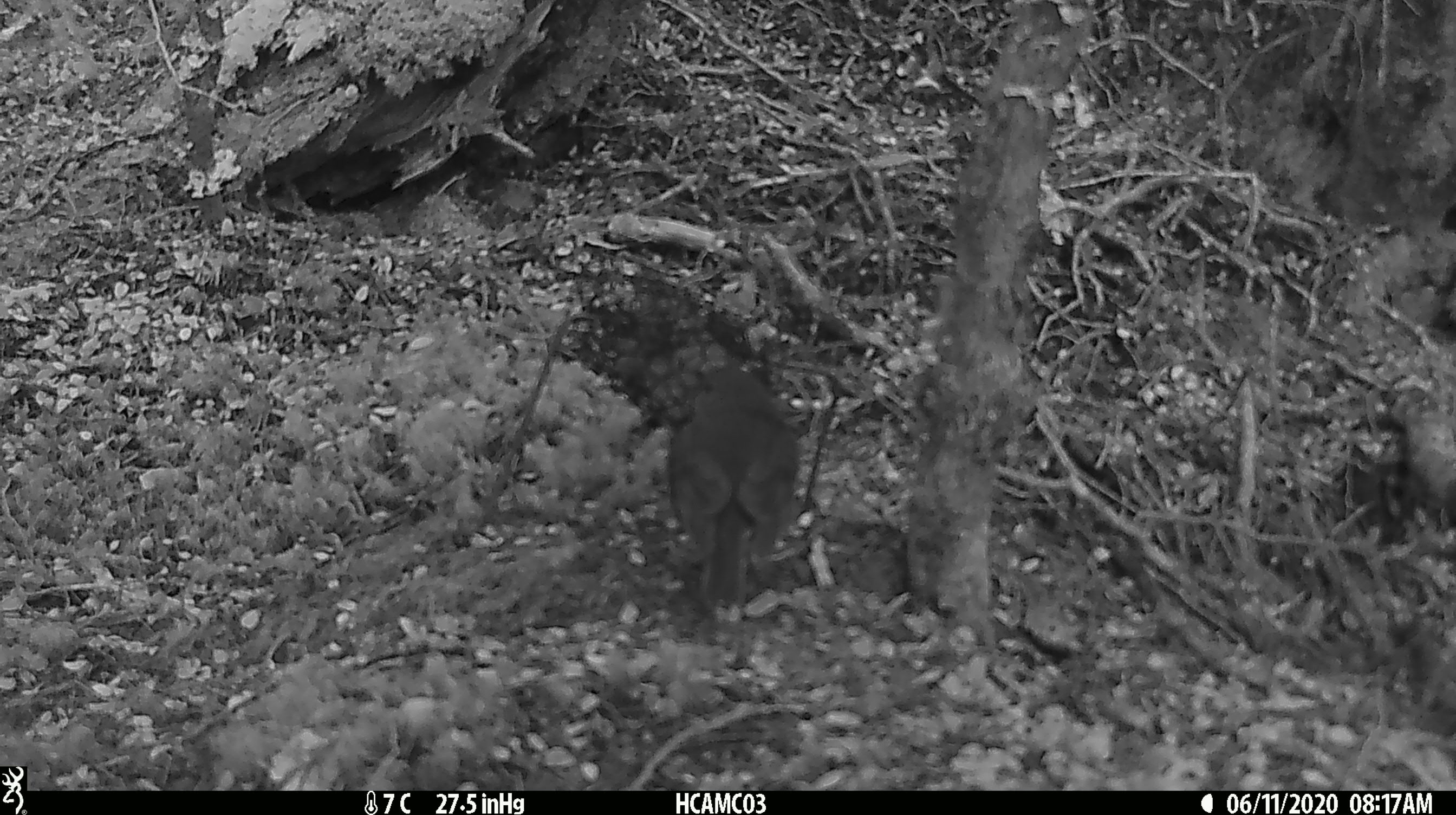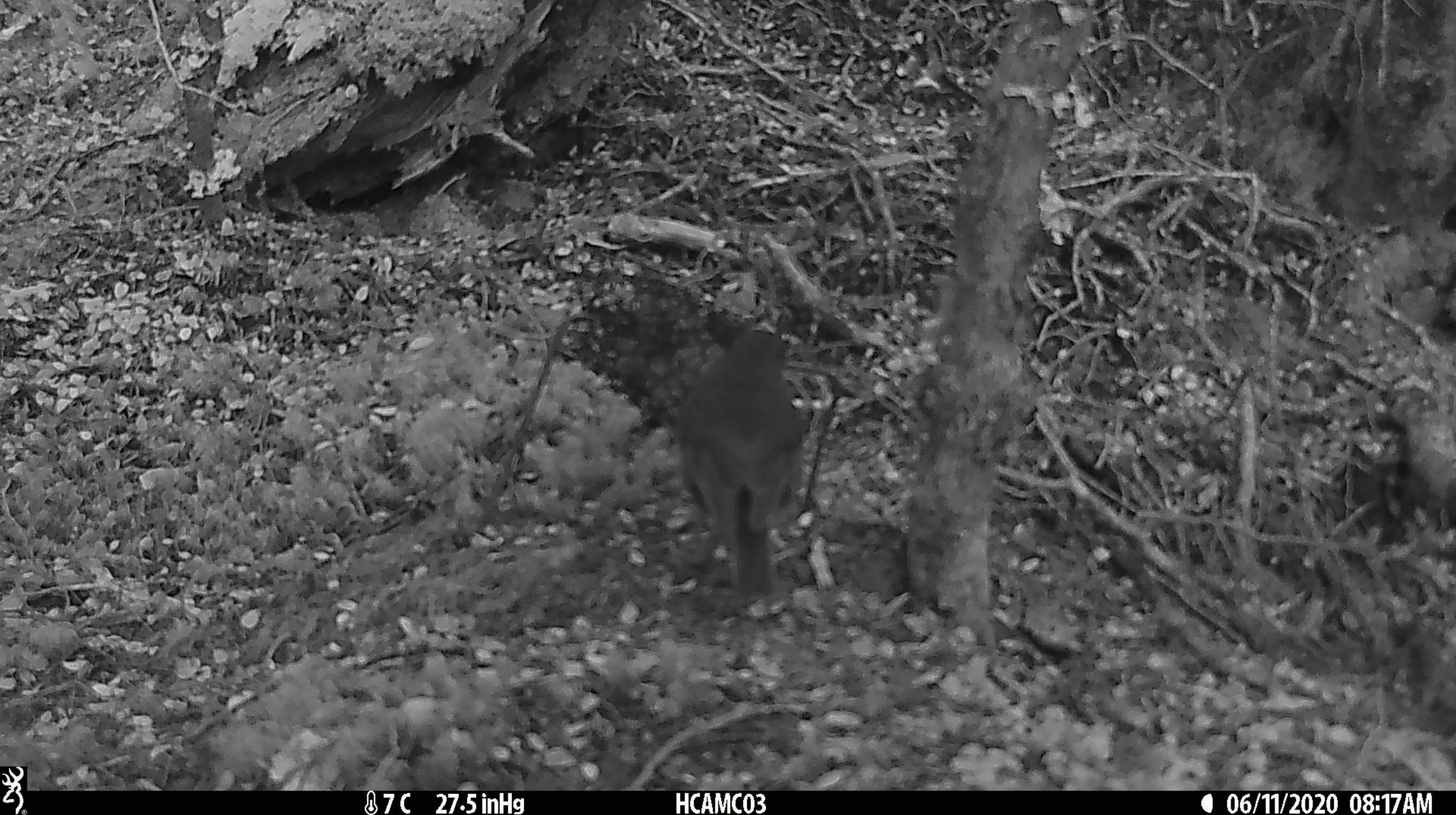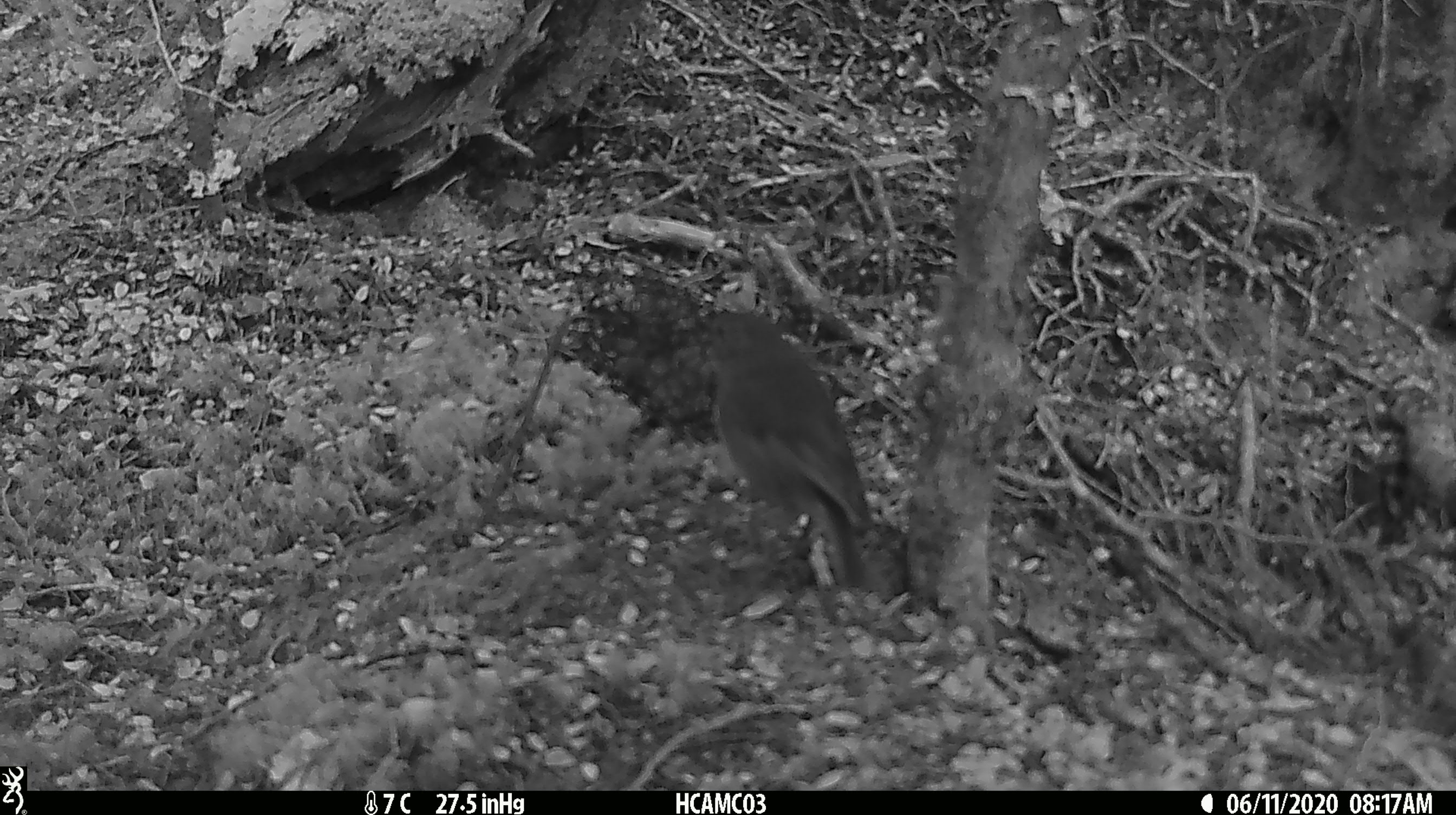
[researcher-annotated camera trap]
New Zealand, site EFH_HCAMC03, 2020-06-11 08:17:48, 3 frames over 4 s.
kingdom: Animalia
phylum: Chordata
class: Aves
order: Passeriformes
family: Petroicidae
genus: Petroica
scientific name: Petroica australis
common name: new zealand robin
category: robin